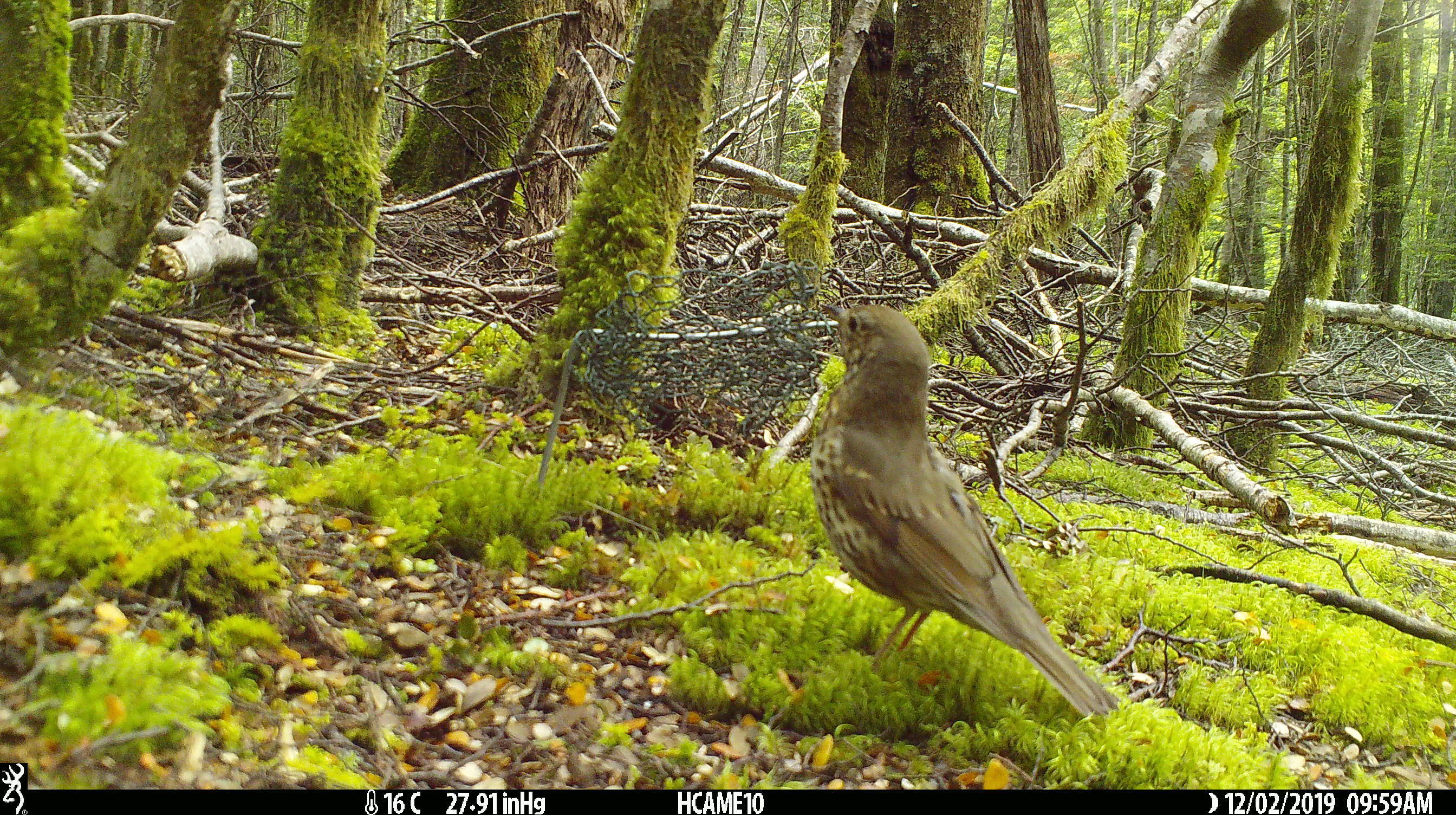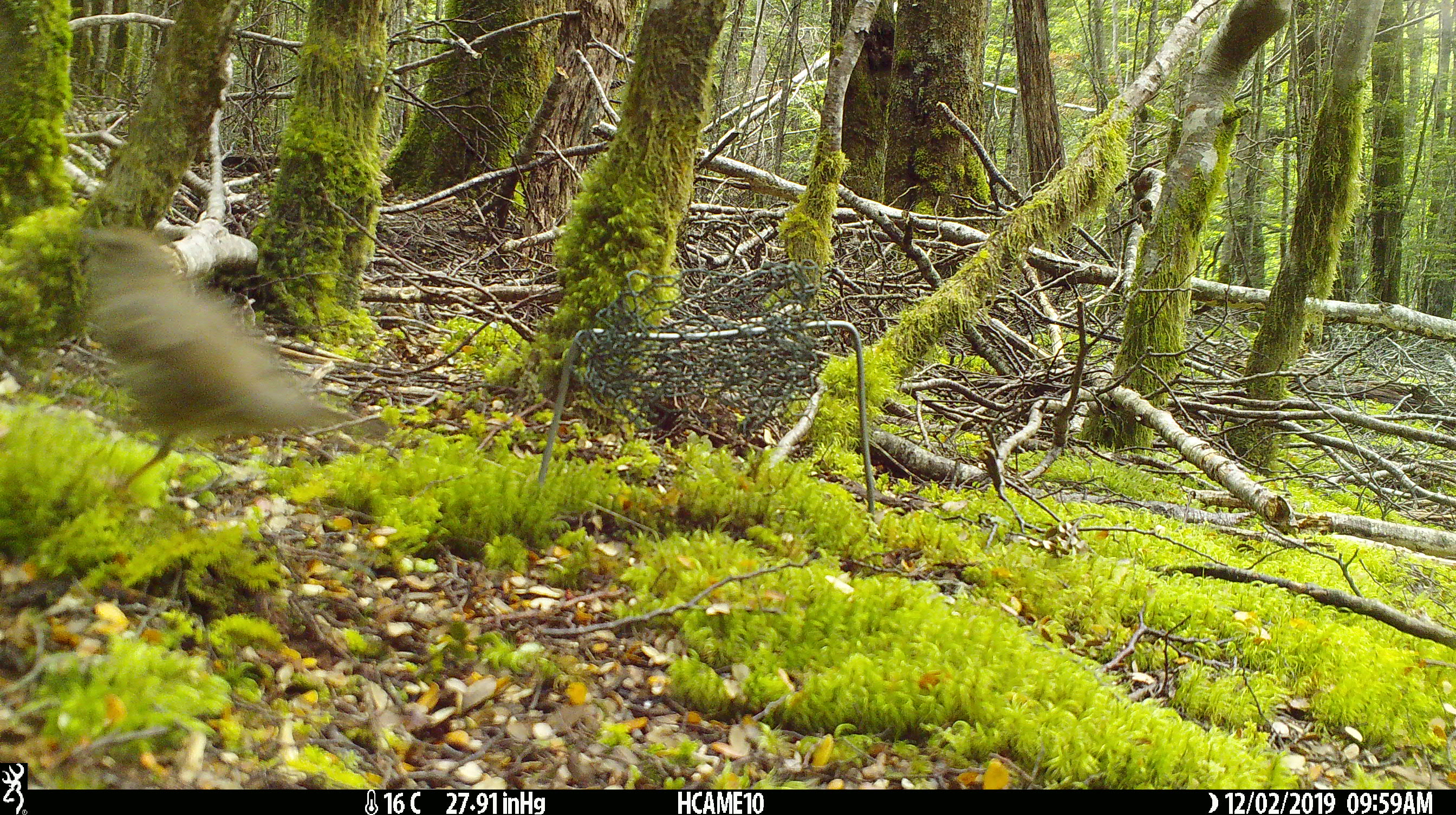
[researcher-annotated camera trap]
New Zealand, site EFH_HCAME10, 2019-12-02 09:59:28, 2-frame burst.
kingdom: Animalia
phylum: Chordata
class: Aves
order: Passeriformes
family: Turdidae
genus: Turdus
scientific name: Turdus philomelos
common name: song thrush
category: thrush